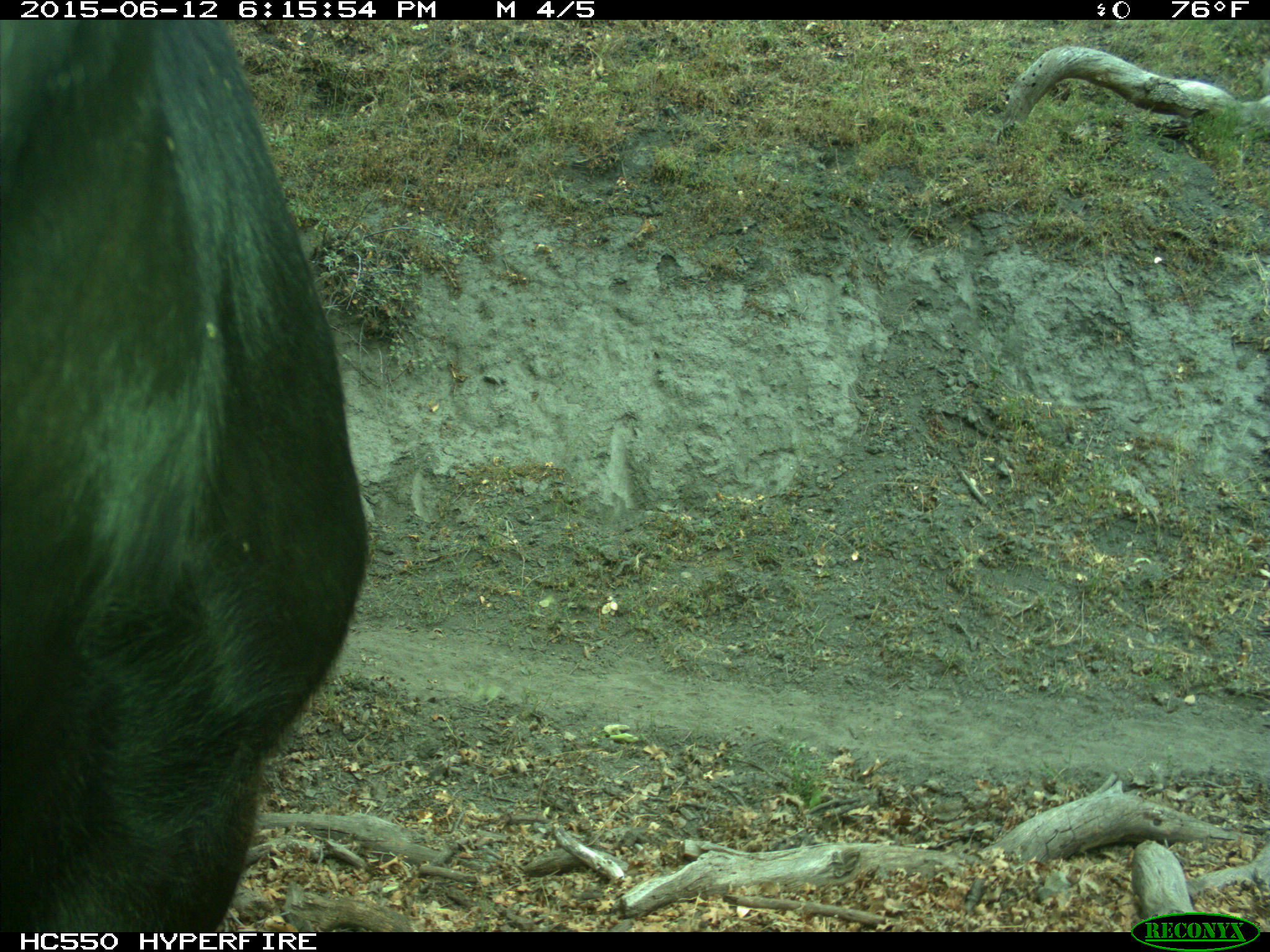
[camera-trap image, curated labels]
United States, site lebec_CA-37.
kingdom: Animalia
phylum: Chordata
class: Mammalia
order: Artiodactyla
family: Bovidae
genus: Bos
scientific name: Bos taurus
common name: domestic cow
Bos taurus (domestic cow).